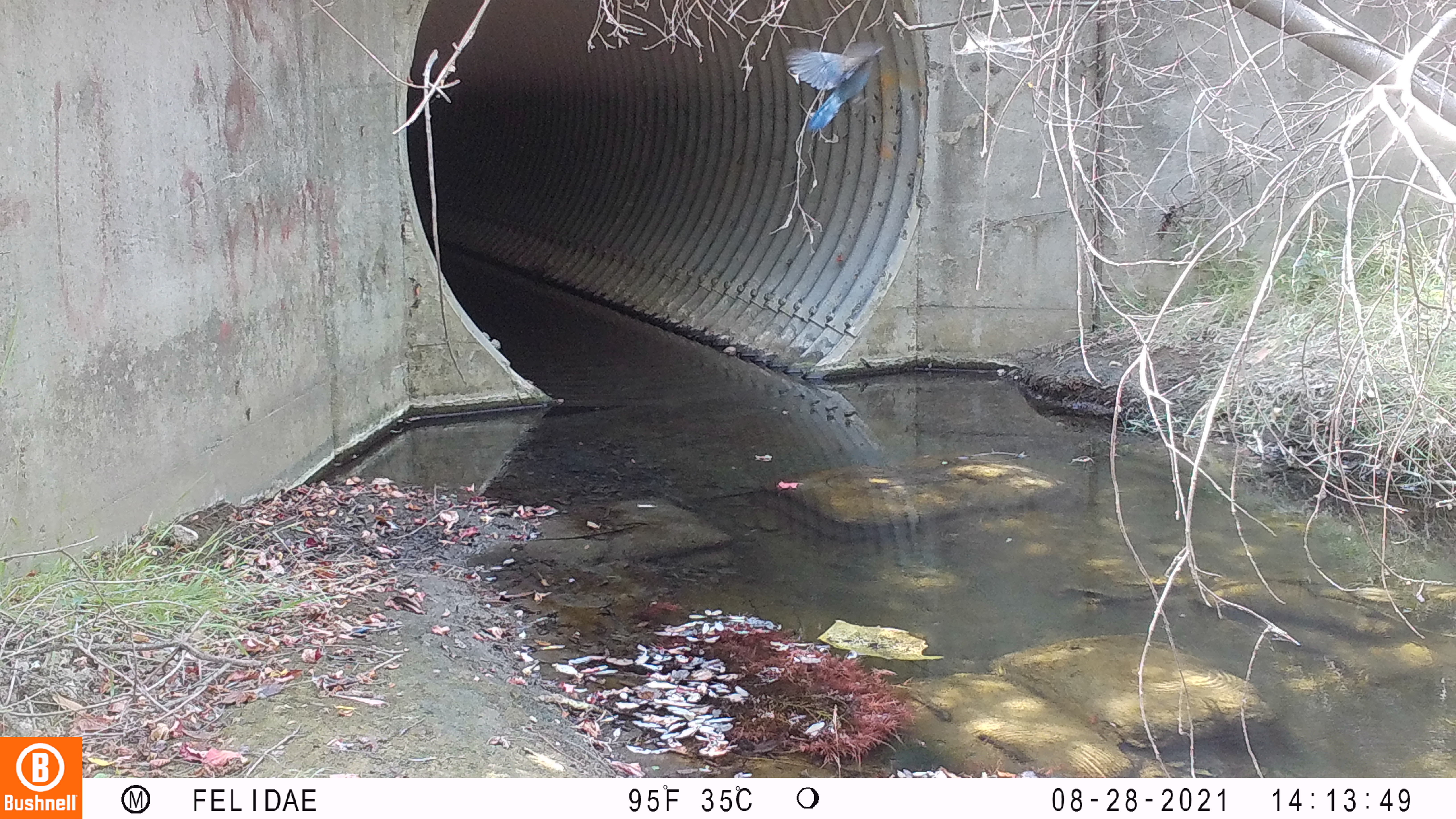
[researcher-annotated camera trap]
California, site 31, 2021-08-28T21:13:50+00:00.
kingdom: Animalia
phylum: Chordata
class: Aves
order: Passeriformes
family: Corvidae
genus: Cyanocitta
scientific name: Cyanocitta stelleri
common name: steller's jay